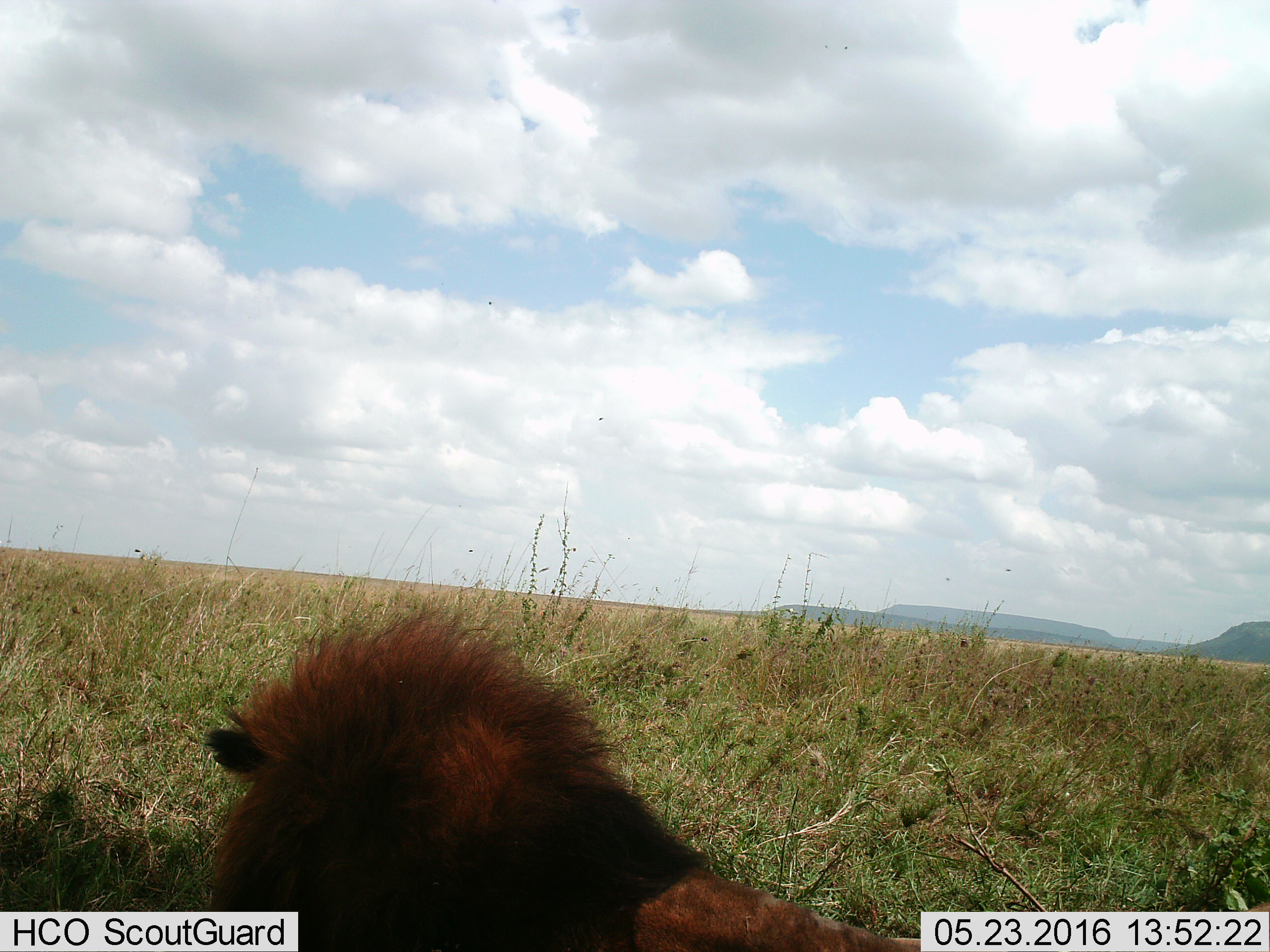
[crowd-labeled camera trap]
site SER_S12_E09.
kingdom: Animalia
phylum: Chordata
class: Mammalia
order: Carnivora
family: Felidae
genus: Panthera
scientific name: Panthera leo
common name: lion male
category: lionmale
Lionmale (lion male) (Panthera leo), count 1. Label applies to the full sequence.